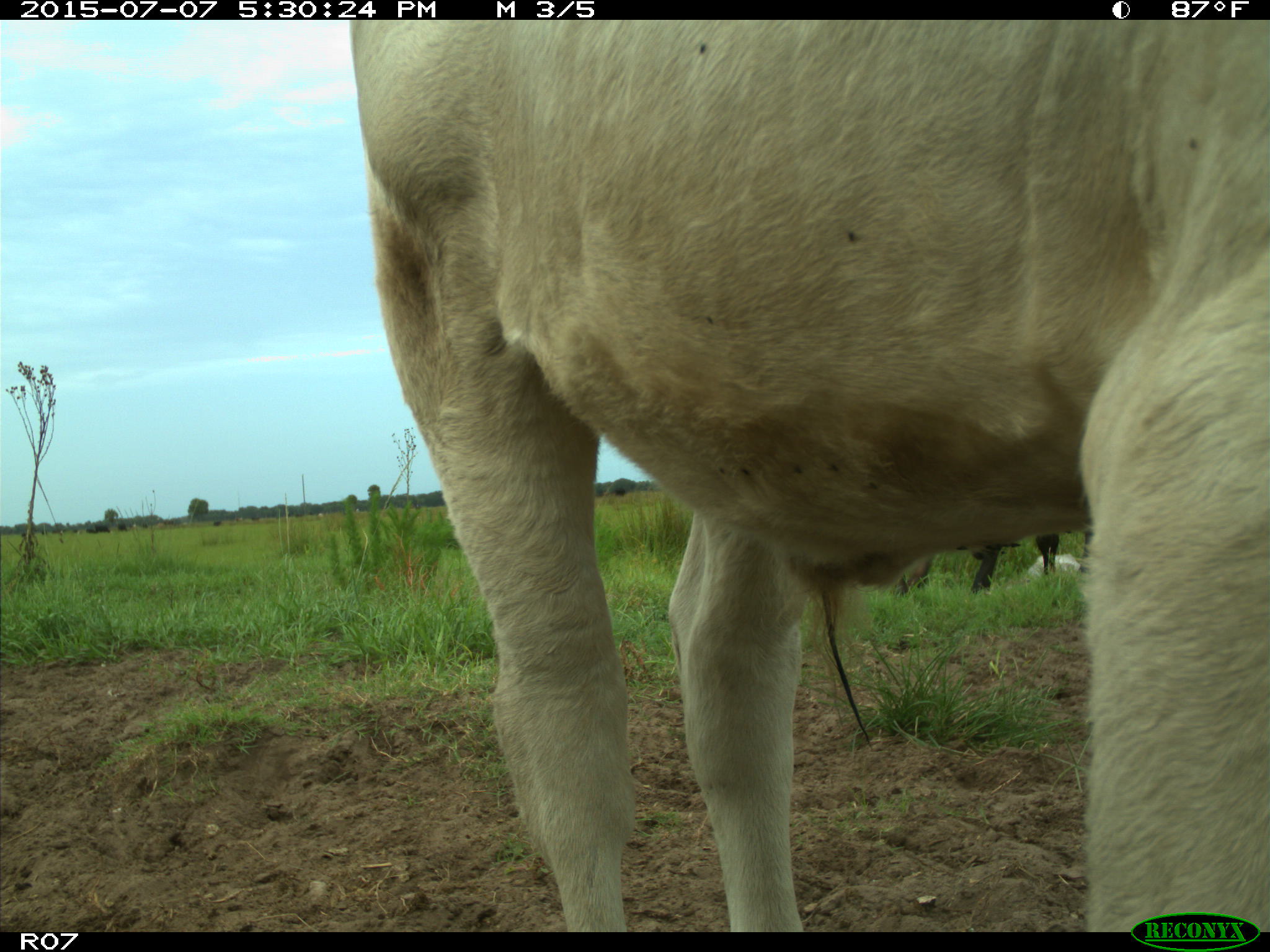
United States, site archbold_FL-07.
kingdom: Animalia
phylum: Chordata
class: Mammalia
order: Artiodactyla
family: Bovidae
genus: Bos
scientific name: Bos taurus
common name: domestic cow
Bos taurus (domestic cow).